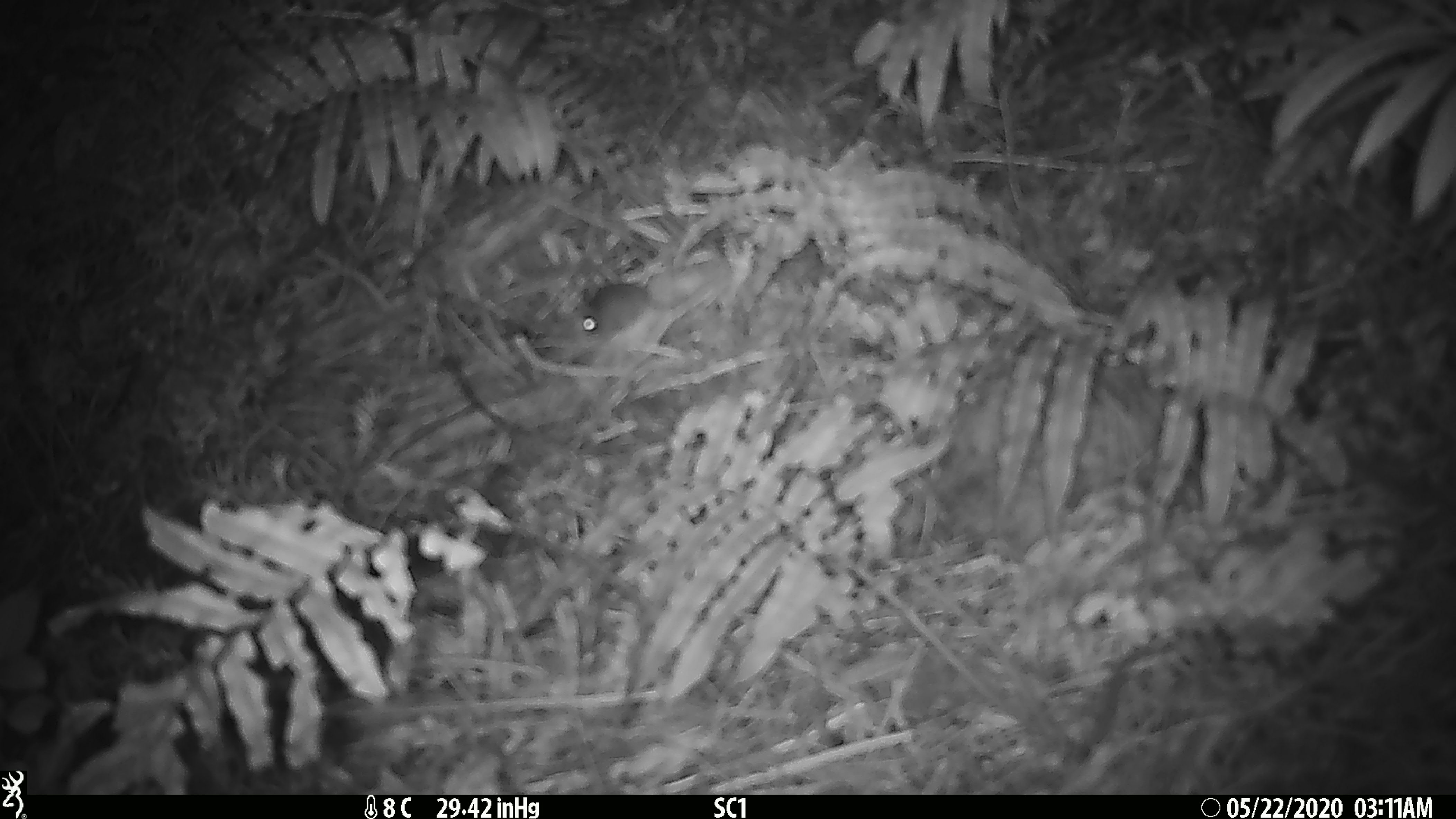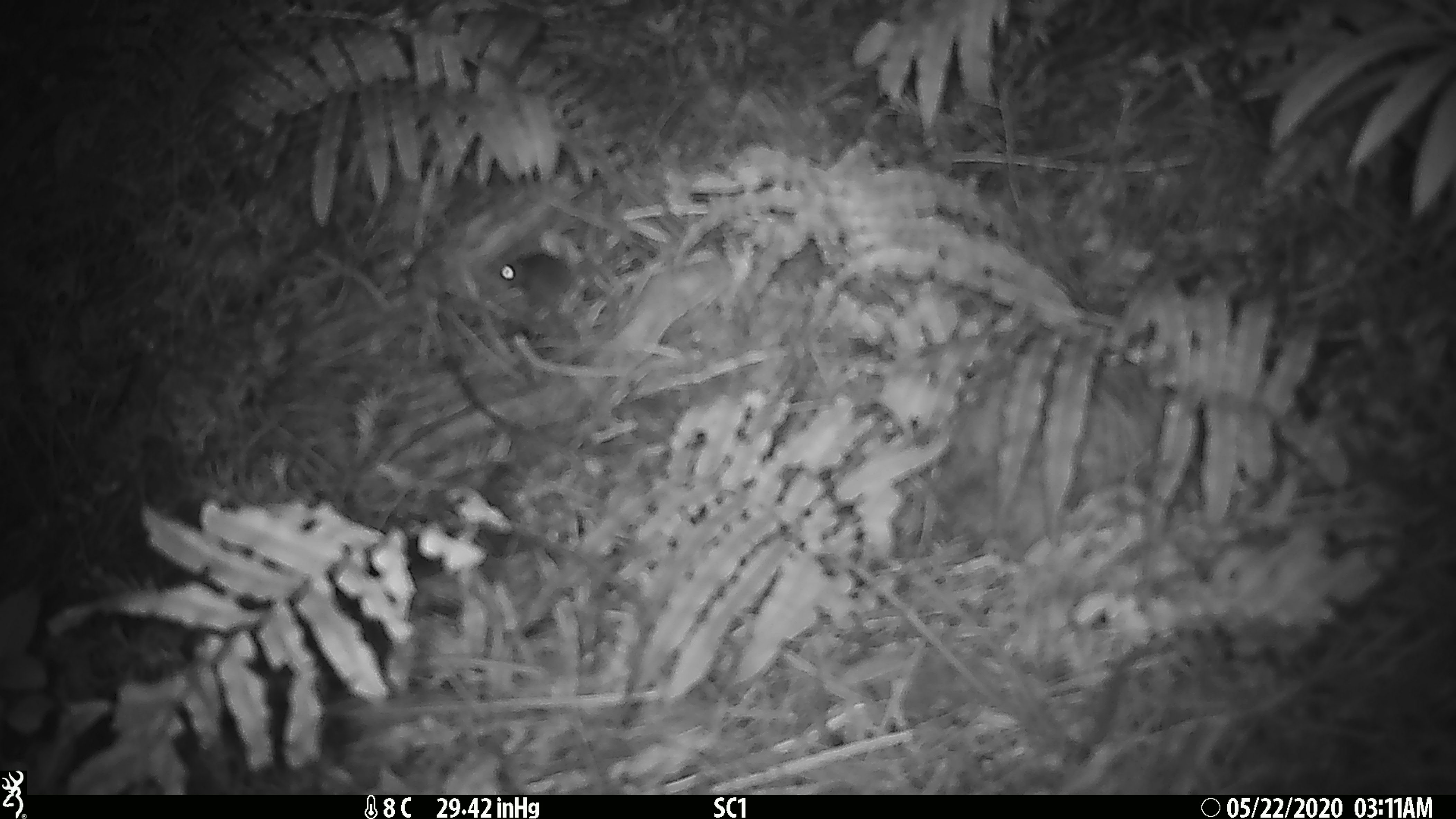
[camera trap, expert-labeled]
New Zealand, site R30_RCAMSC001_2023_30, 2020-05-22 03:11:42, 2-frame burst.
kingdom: Animalia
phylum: Chordata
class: Mammalia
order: Rodentia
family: Muridae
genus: Mus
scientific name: Mus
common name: mouse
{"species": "mouse (Mus)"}